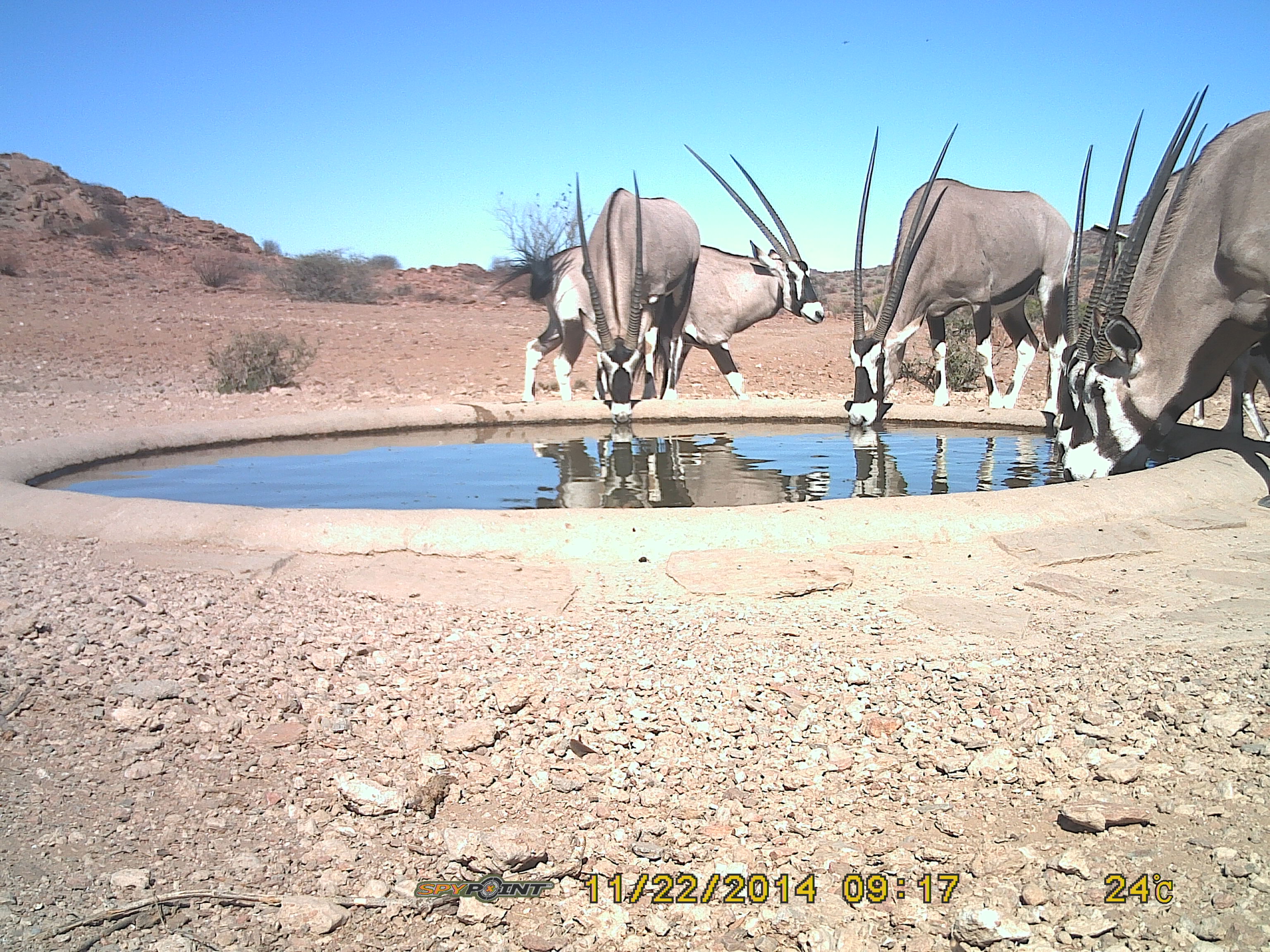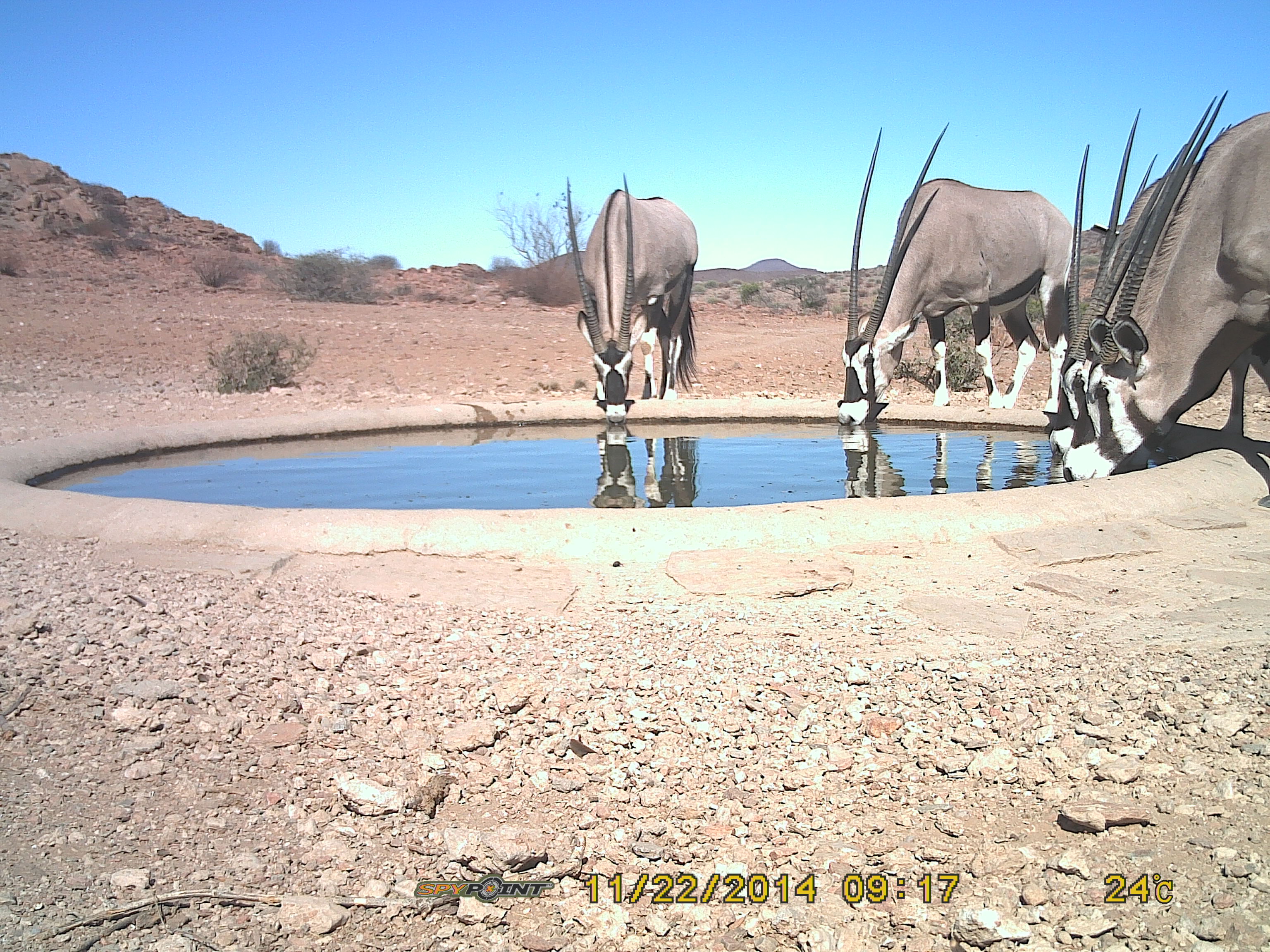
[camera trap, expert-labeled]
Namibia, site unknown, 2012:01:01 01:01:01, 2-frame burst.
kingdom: Animalia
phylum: Chordata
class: Mammalia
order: Artiodactyla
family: Bovidae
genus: Oryx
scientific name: Oryx gazella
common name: gemsbok